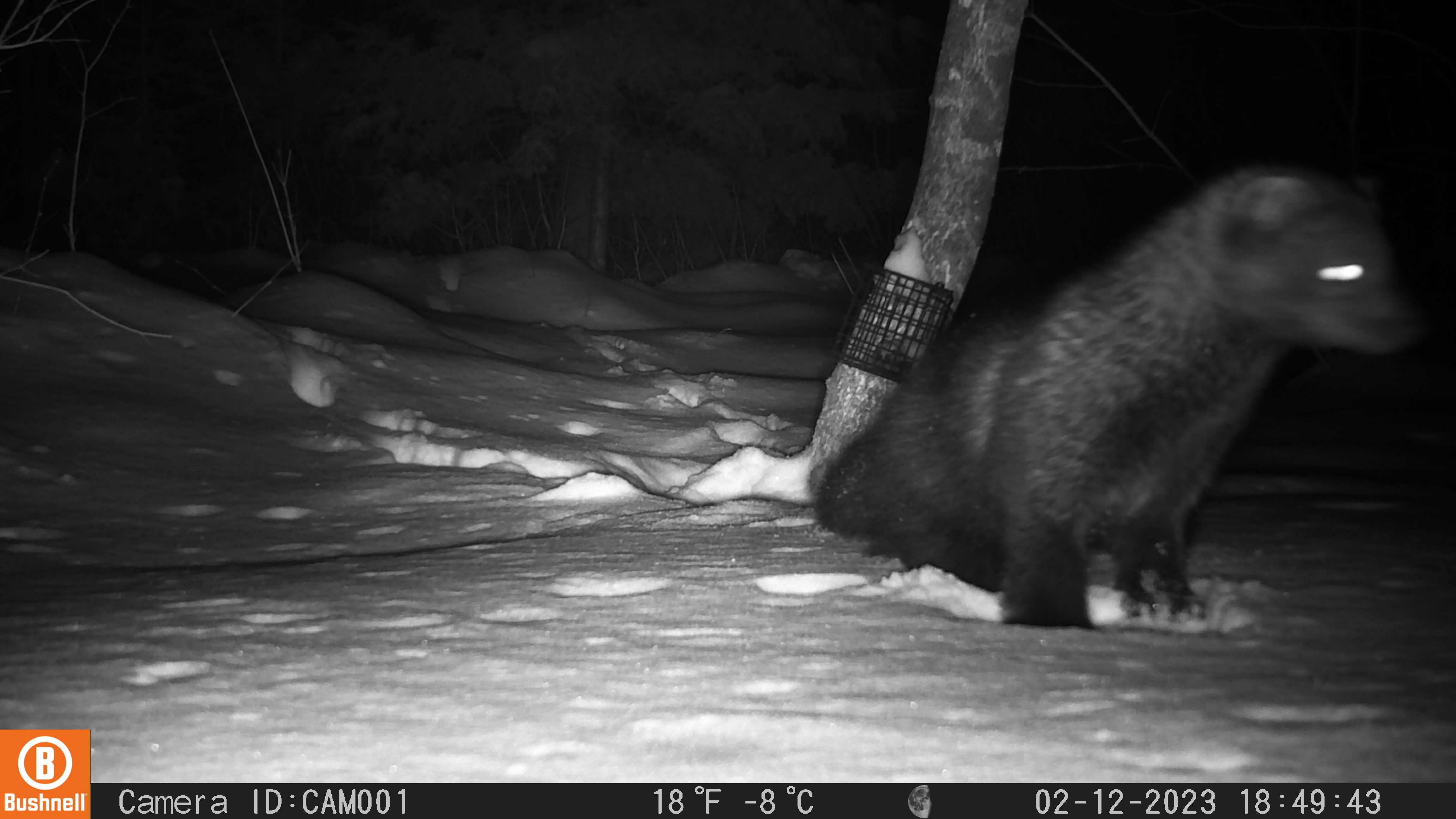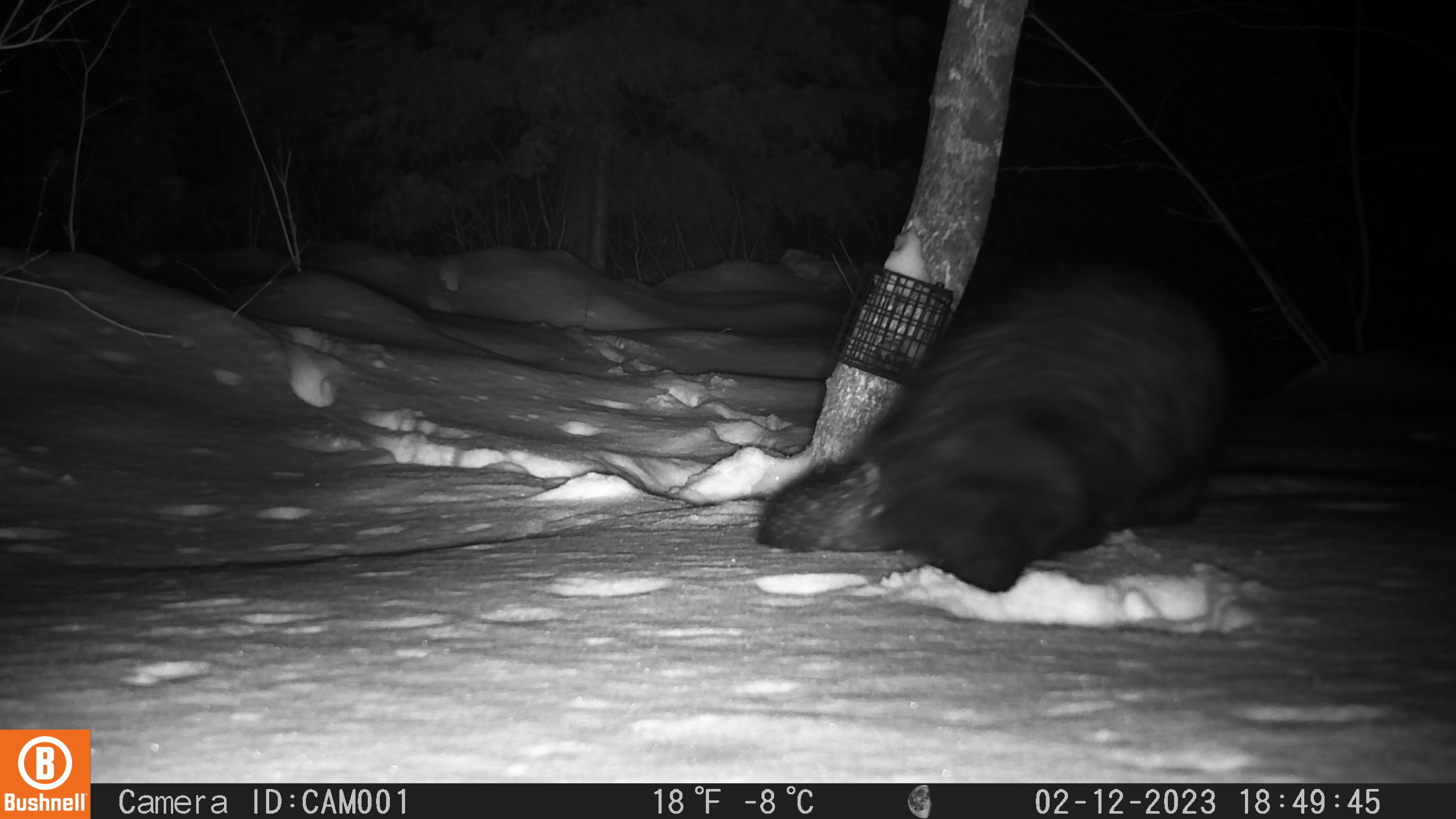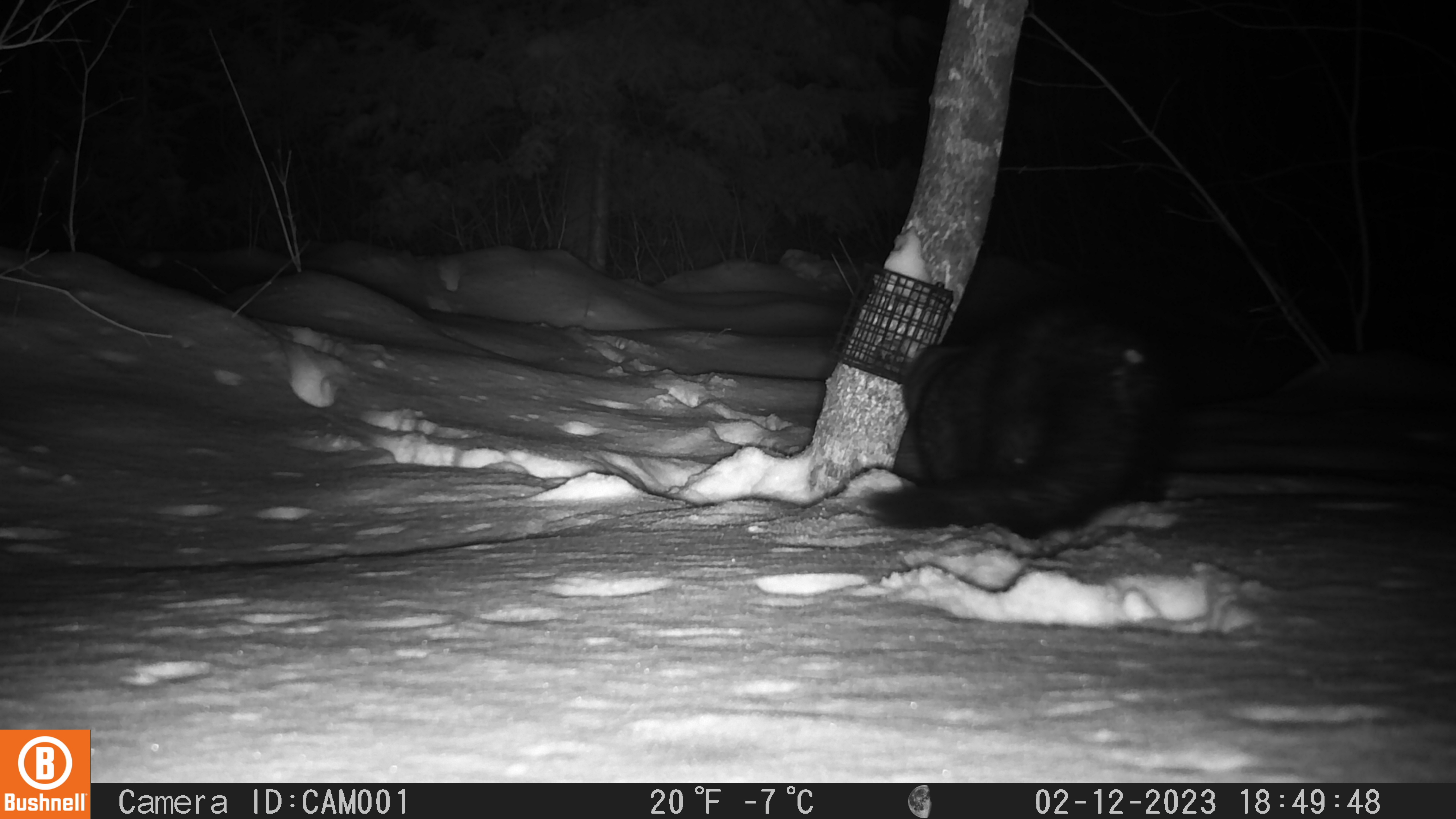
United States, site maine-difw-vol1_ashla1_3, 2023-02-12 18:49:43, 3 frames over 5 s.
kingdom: Animalia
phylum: Chordata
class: Mammalia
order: Carnivora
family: Mustelidae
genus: Pekania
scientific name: Pekania pennanti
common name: fisher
Fisher (Pekania pennanti).